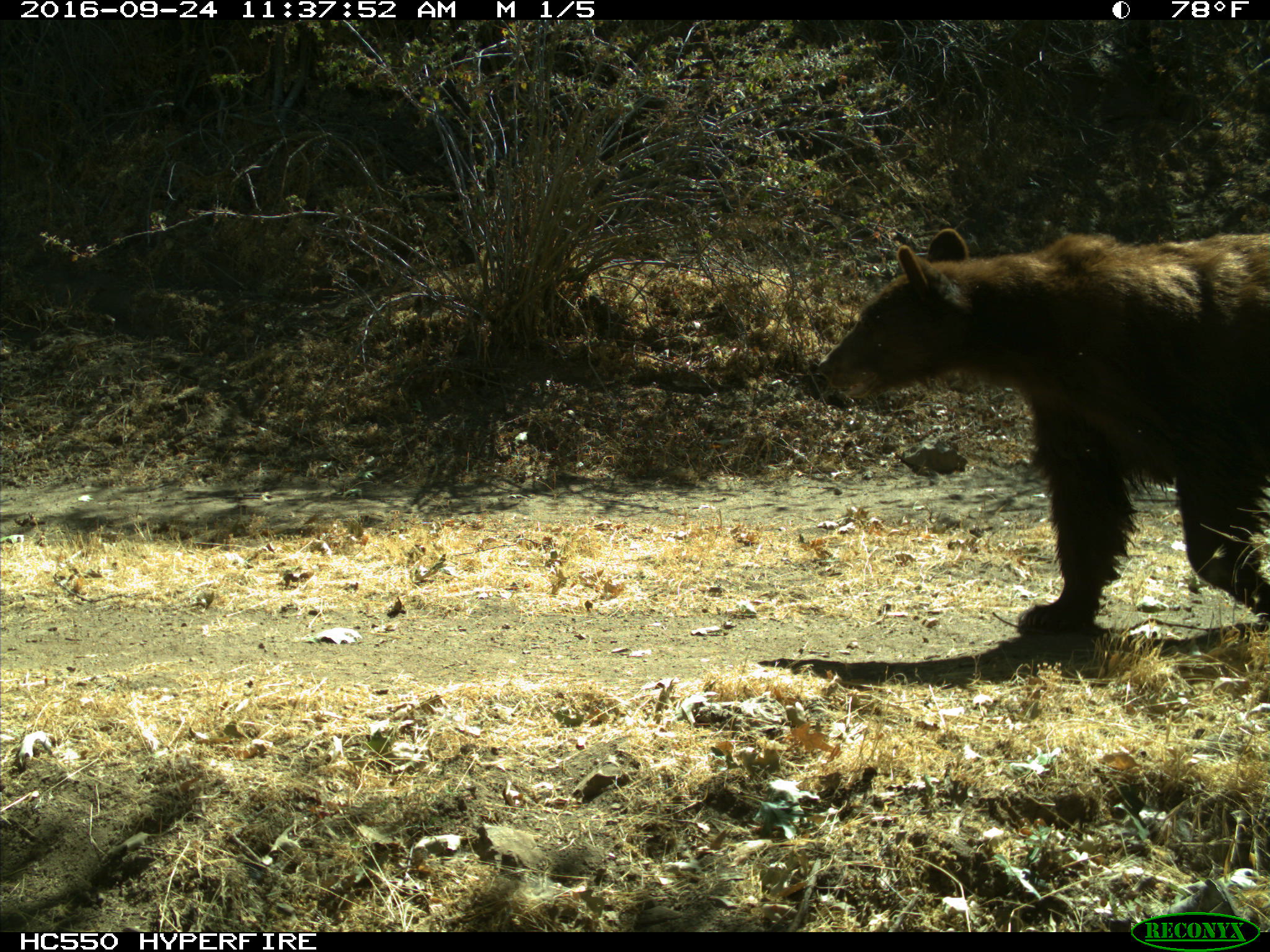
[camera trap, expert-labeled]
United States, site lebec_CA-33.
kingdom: Animalia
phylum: Chordata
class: Mammalia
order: Carnivora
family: Ursidae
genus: Ursus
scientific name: Ursus americanus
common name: american black bear